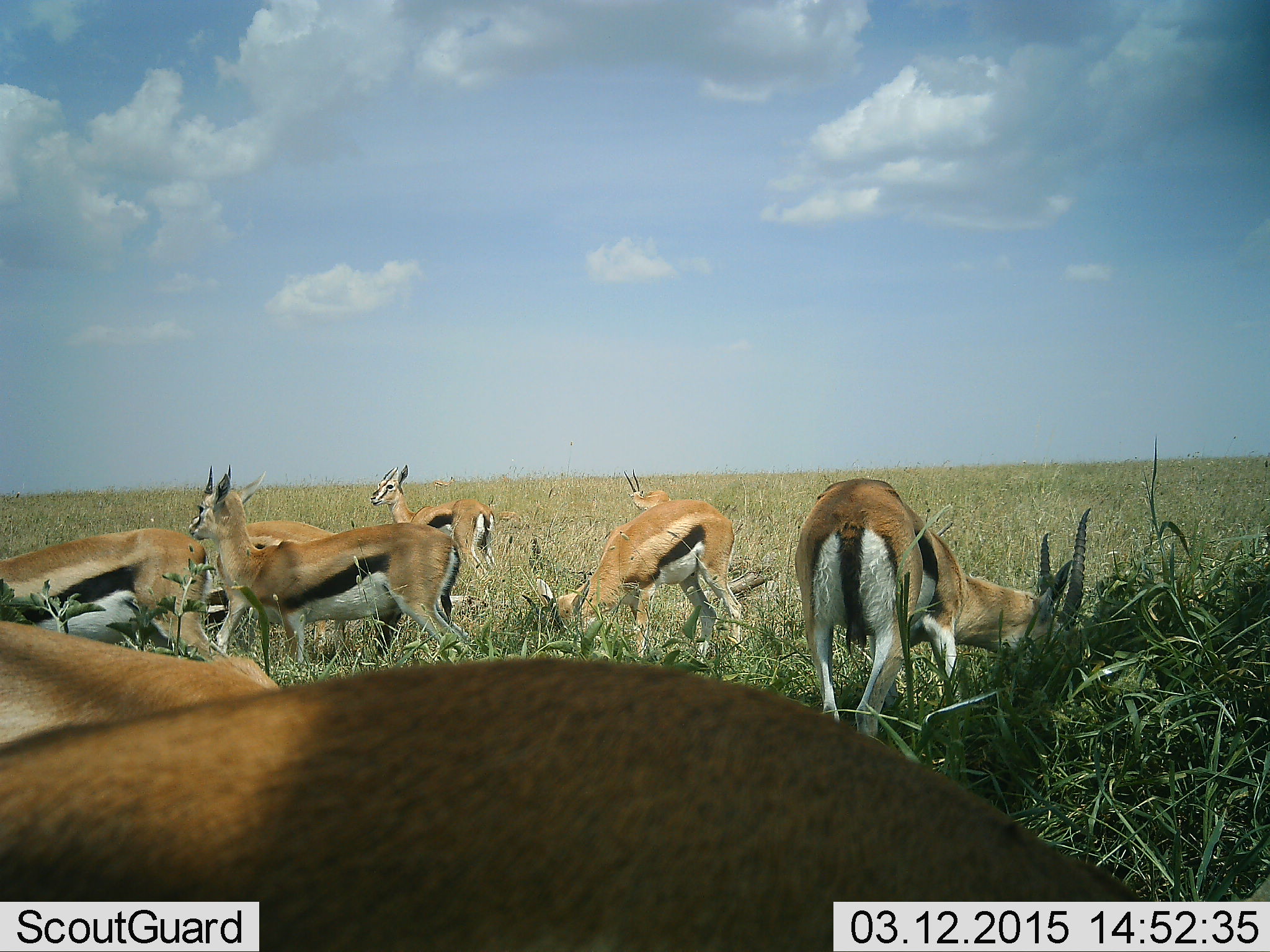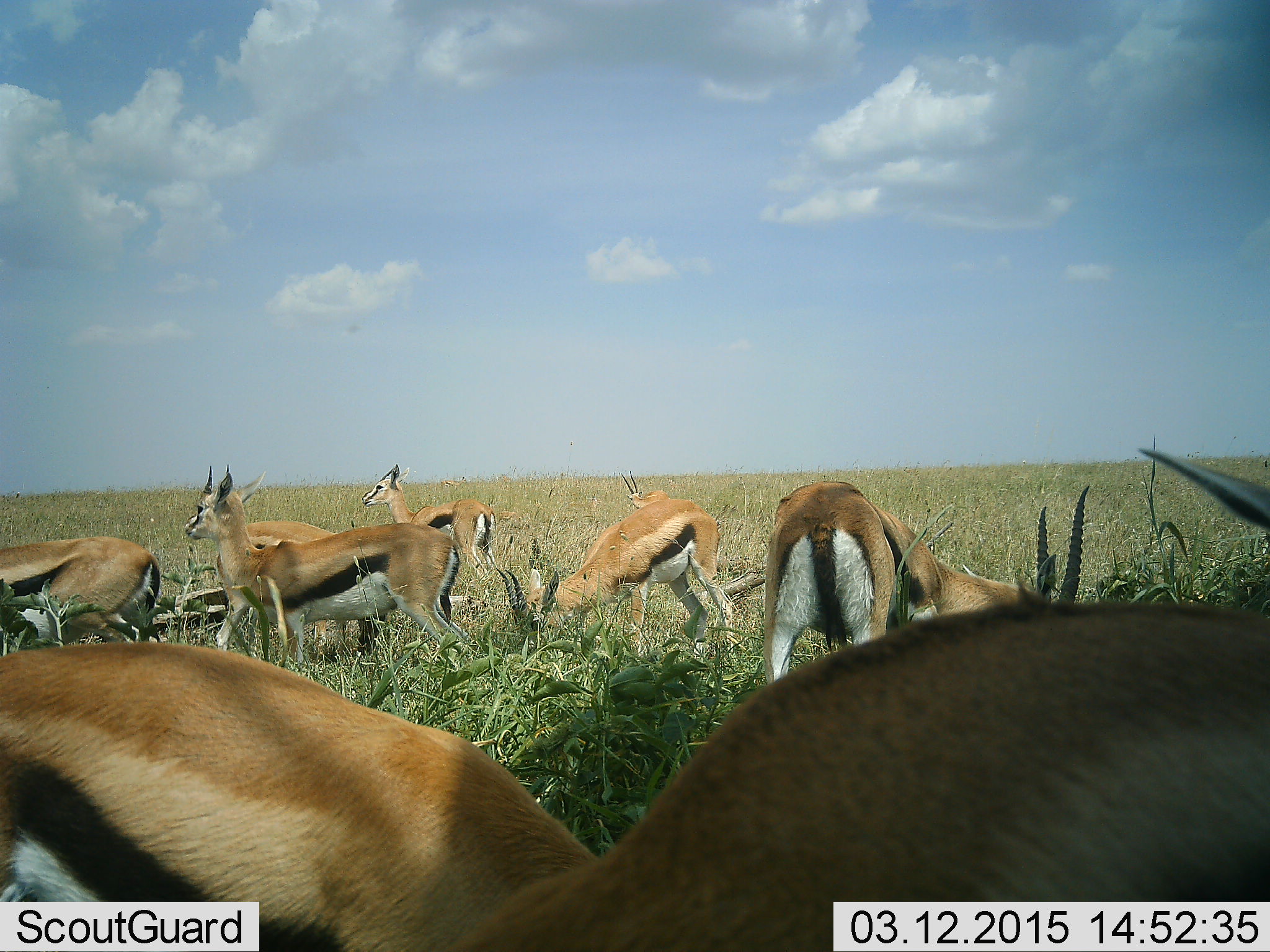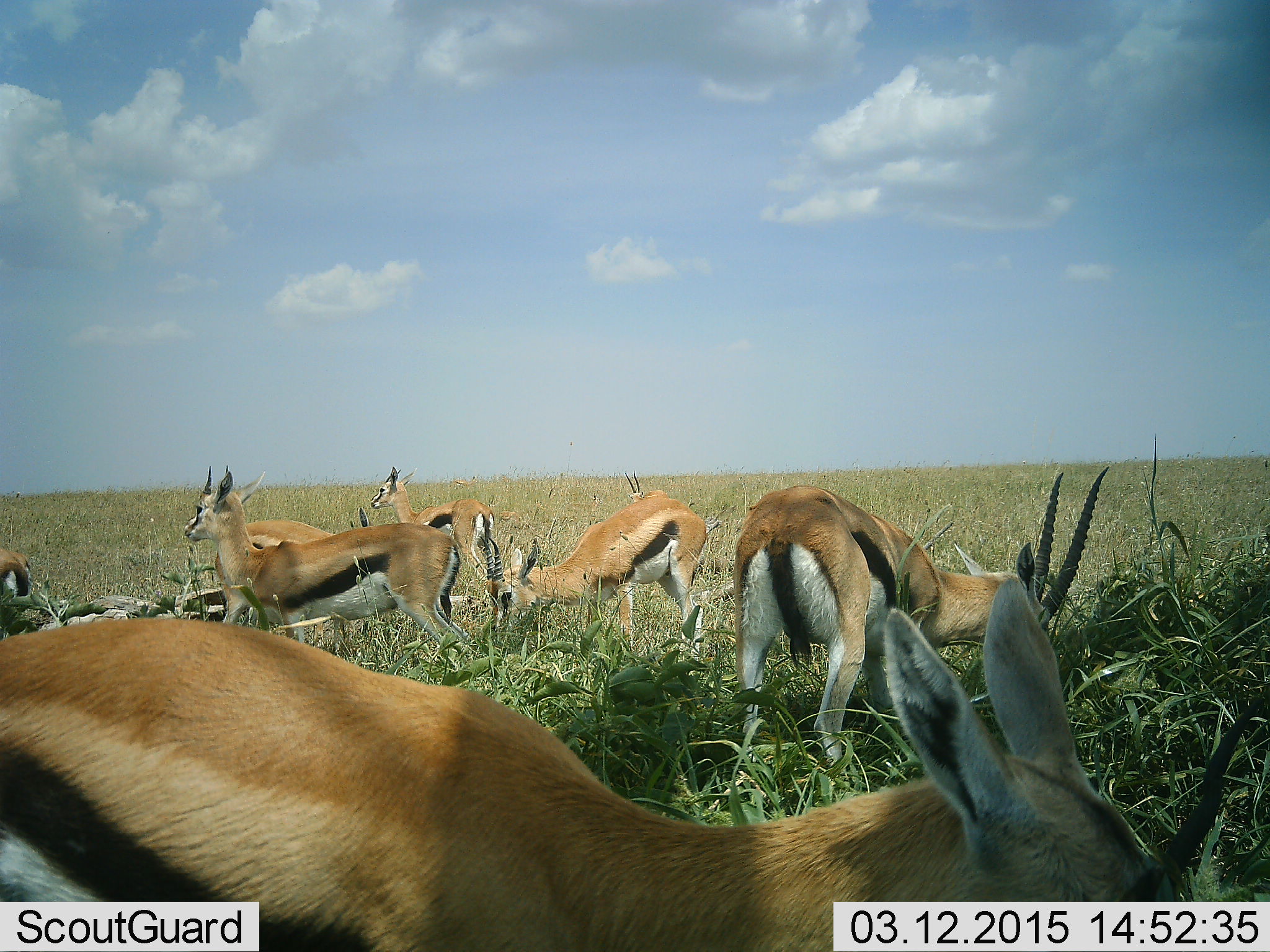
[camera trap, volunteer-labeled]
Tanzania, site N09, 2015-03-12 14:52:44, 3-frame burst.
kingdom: Animalia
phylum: Chordata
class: Mammalia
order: Artiodactyla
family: Bovidae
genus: Eudorcas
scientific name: Eudorcas thomsonii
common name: thomson's gazelle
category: gazellethomsons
Gazellethomsons (thomson's gazelle) (Eudorcas thomsonii), count 10. Behavior (volunteer vote fractions): standing 80%, resting 0%, moving 40%, interacting 0%. Young present (vote fraction): 0%. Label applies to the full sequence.